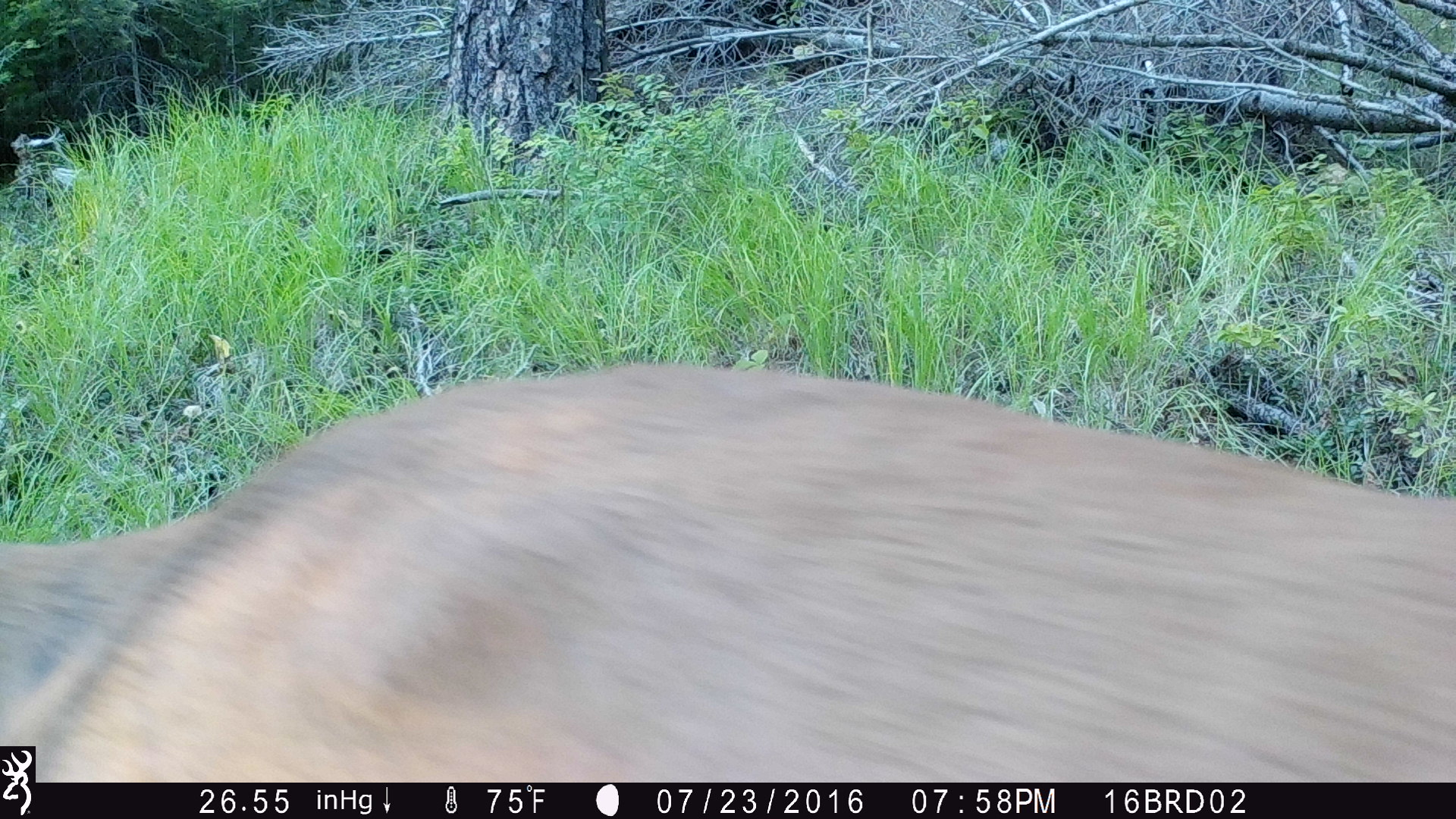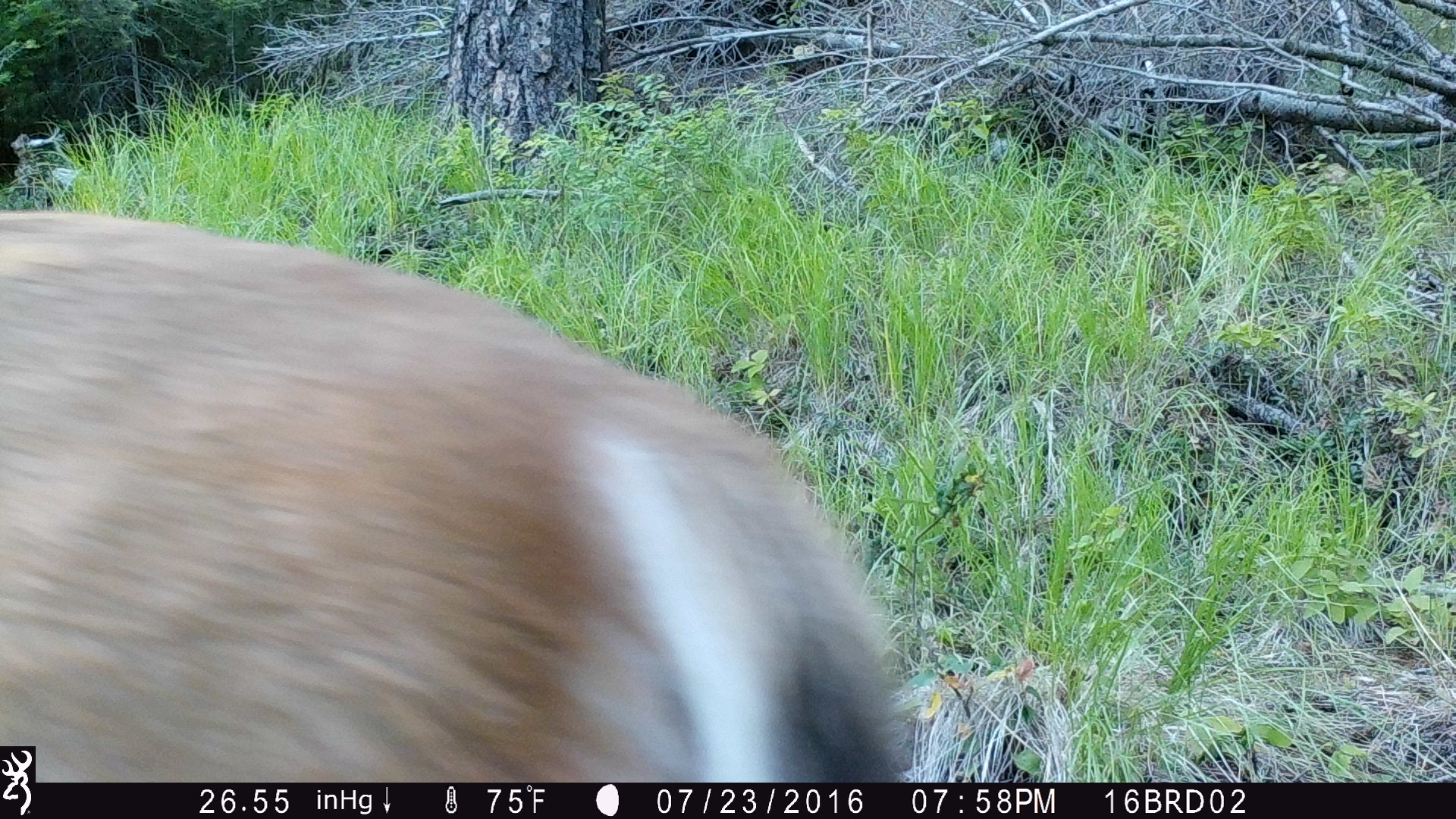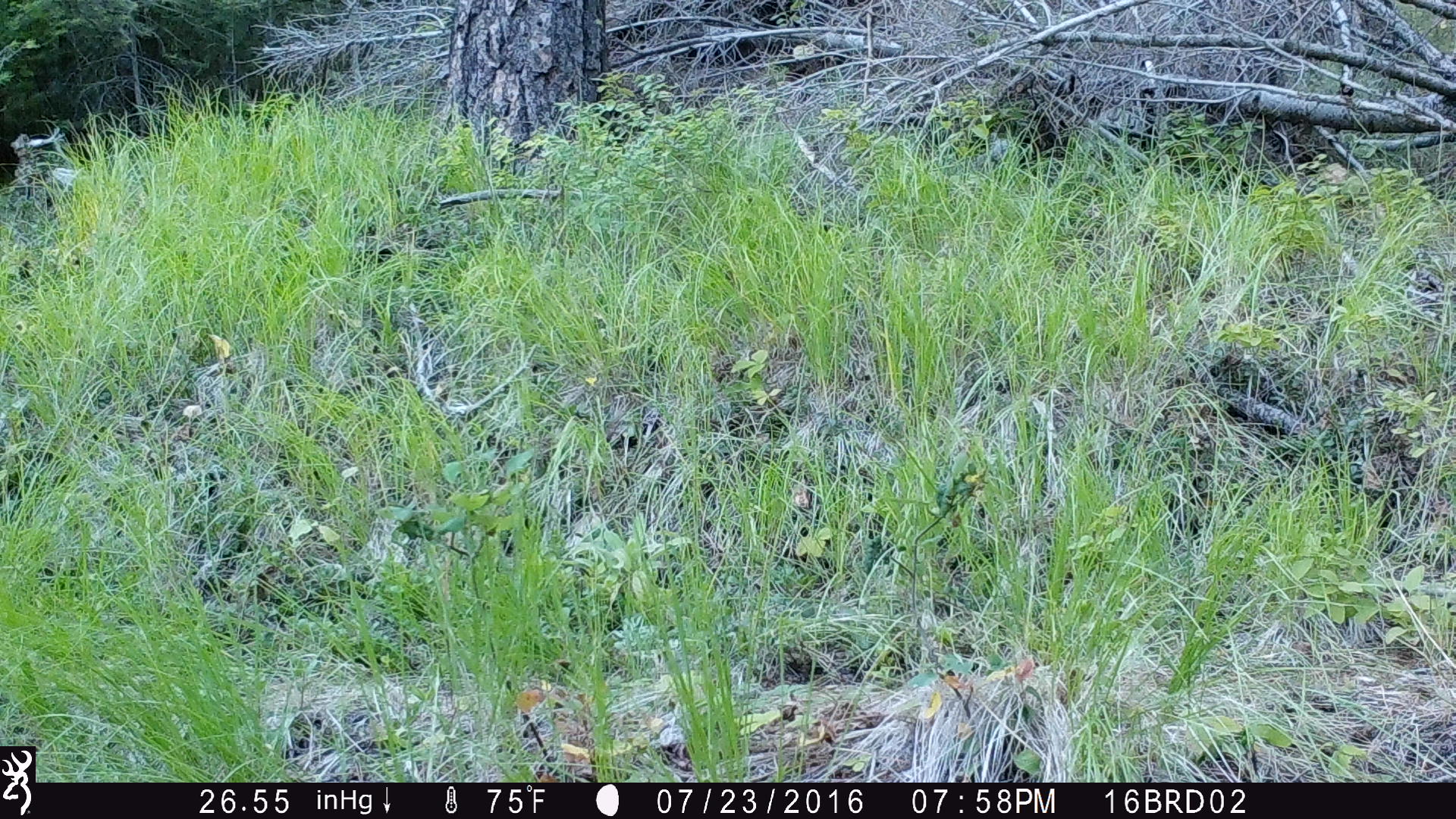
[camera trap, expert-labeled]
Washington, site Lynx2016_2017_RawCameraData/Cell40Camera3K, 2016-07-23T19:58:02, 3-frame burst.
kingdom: Animalia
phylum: Chordata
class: Mammalia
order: Artiodactyla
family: Cervidae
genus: Odocoileus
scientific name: Odocoileus virginianus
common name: white-tailed deer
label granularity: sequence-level